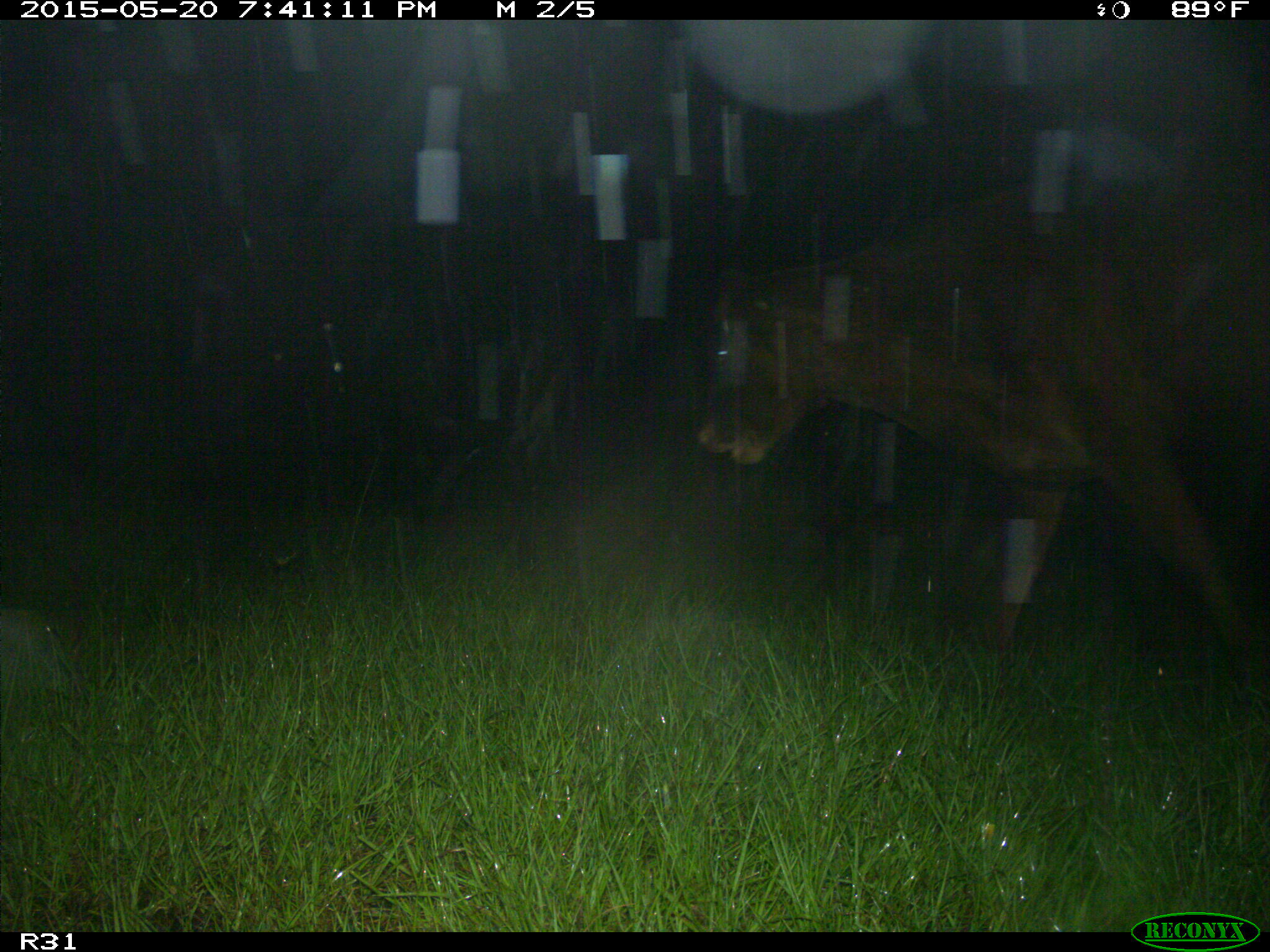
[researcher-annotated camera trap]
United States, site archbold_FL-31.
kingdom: Animalia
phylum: Chordata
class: Mammalia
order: Artiodactyla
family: Bovidae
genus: Bos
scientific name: Bos taurus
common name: domestic cow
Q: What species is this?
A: Bos taurus (domestic cow).